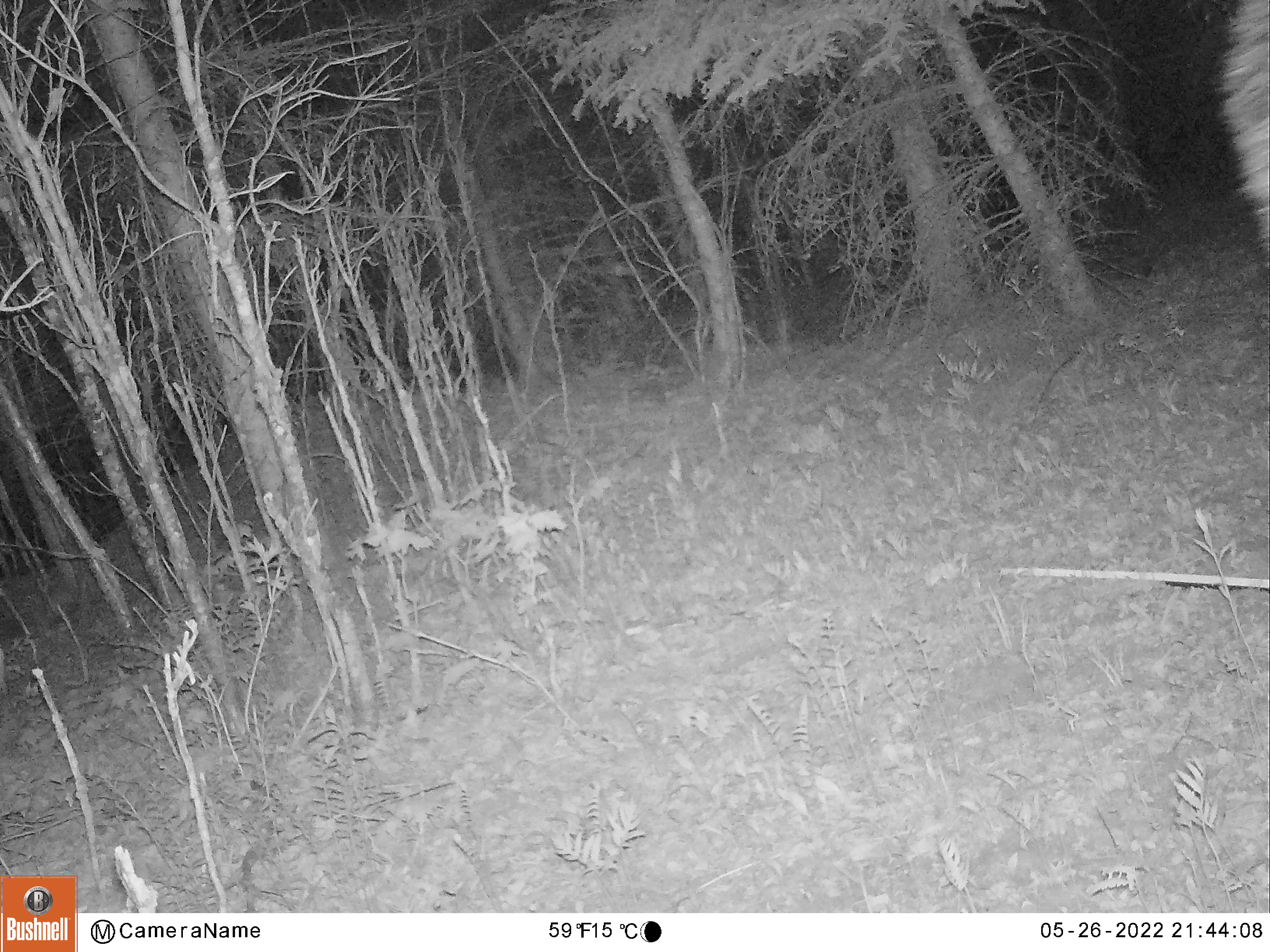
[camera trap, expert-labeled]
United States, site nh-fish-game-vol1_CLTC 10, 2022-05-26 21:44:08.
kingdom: Animalia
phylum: Chordata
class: Mammalia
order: Artiodactyla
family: Cervidae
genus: Alces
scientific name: Alces alces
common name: moose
Moose (Alces alces).